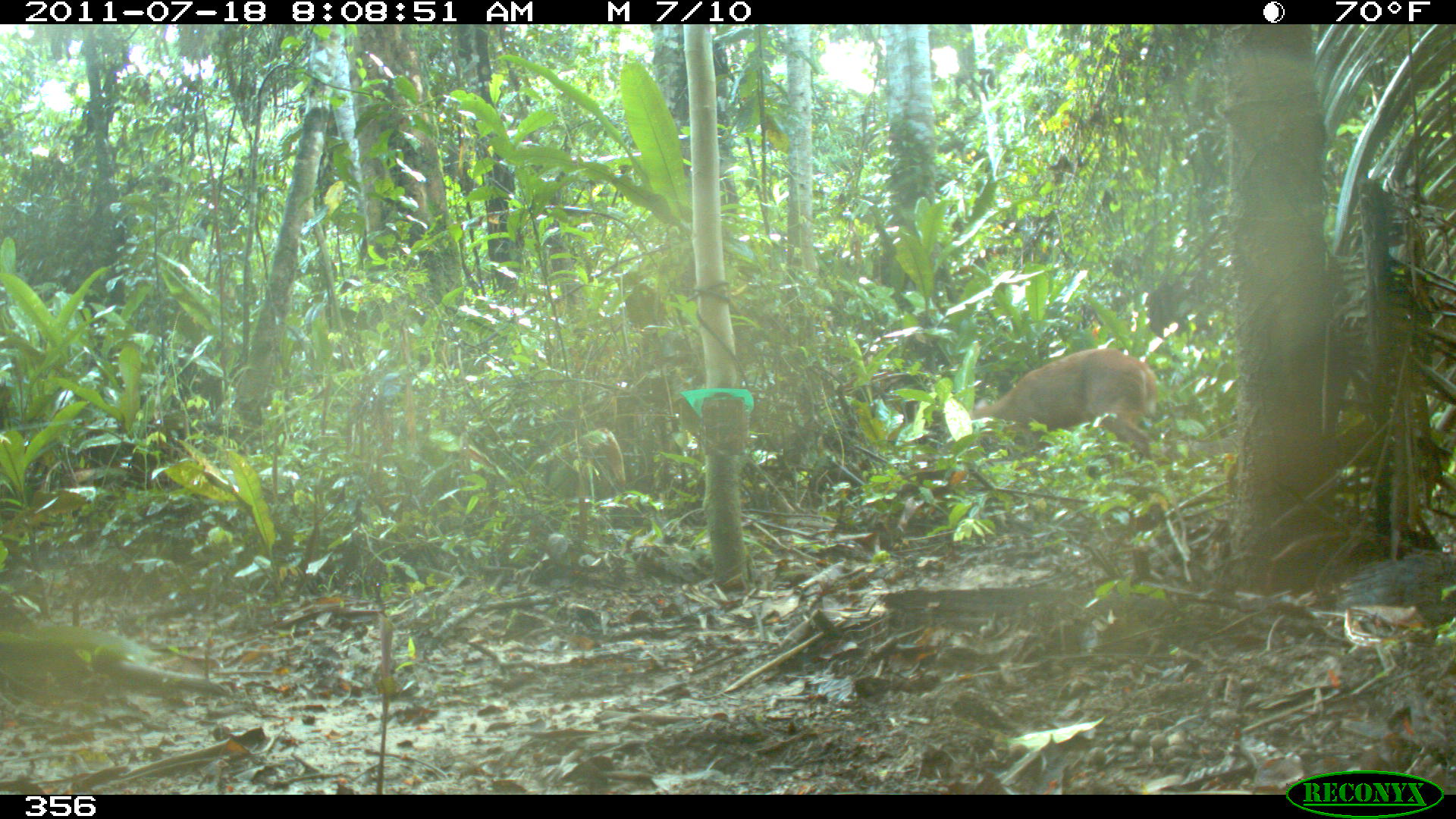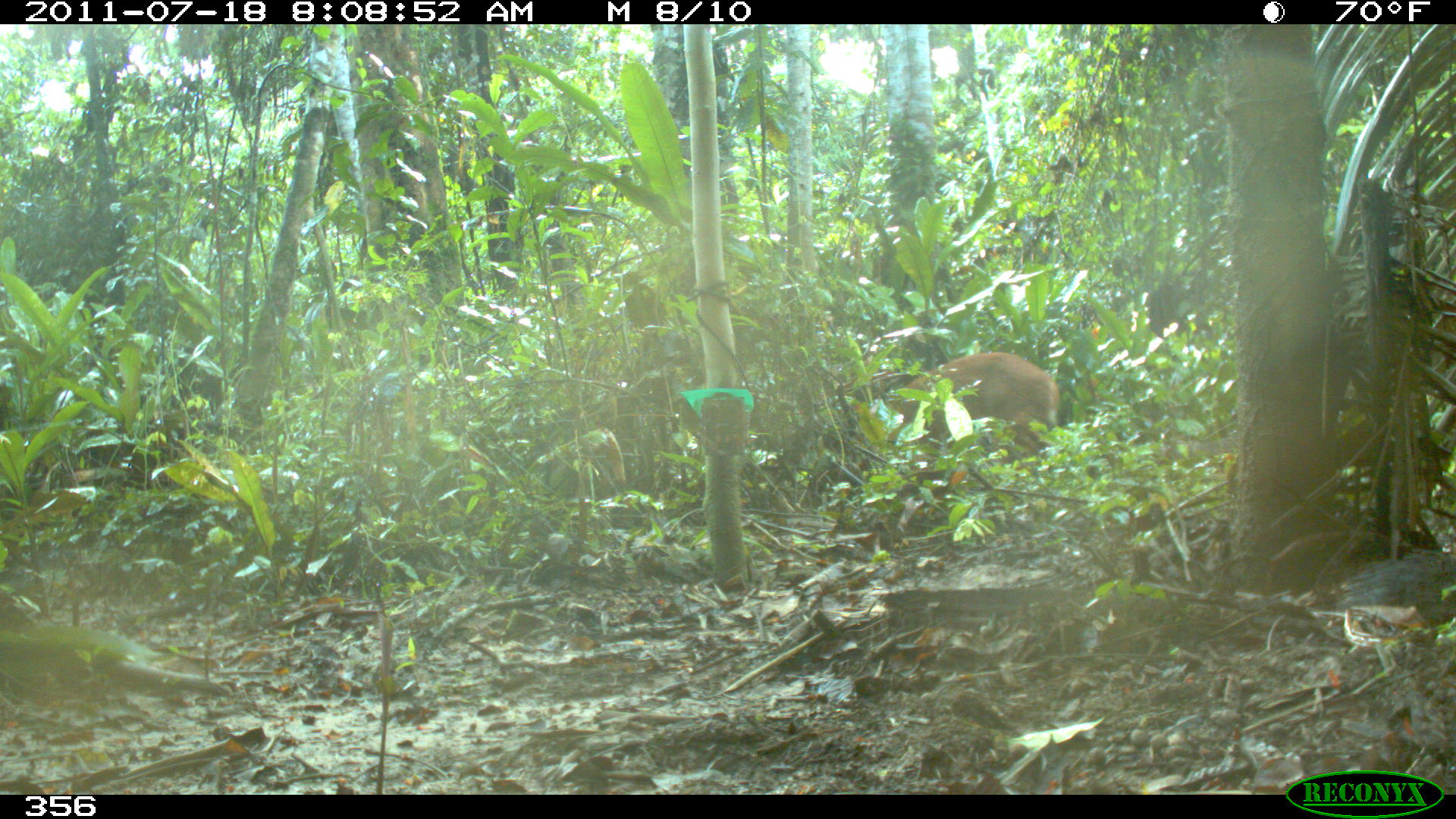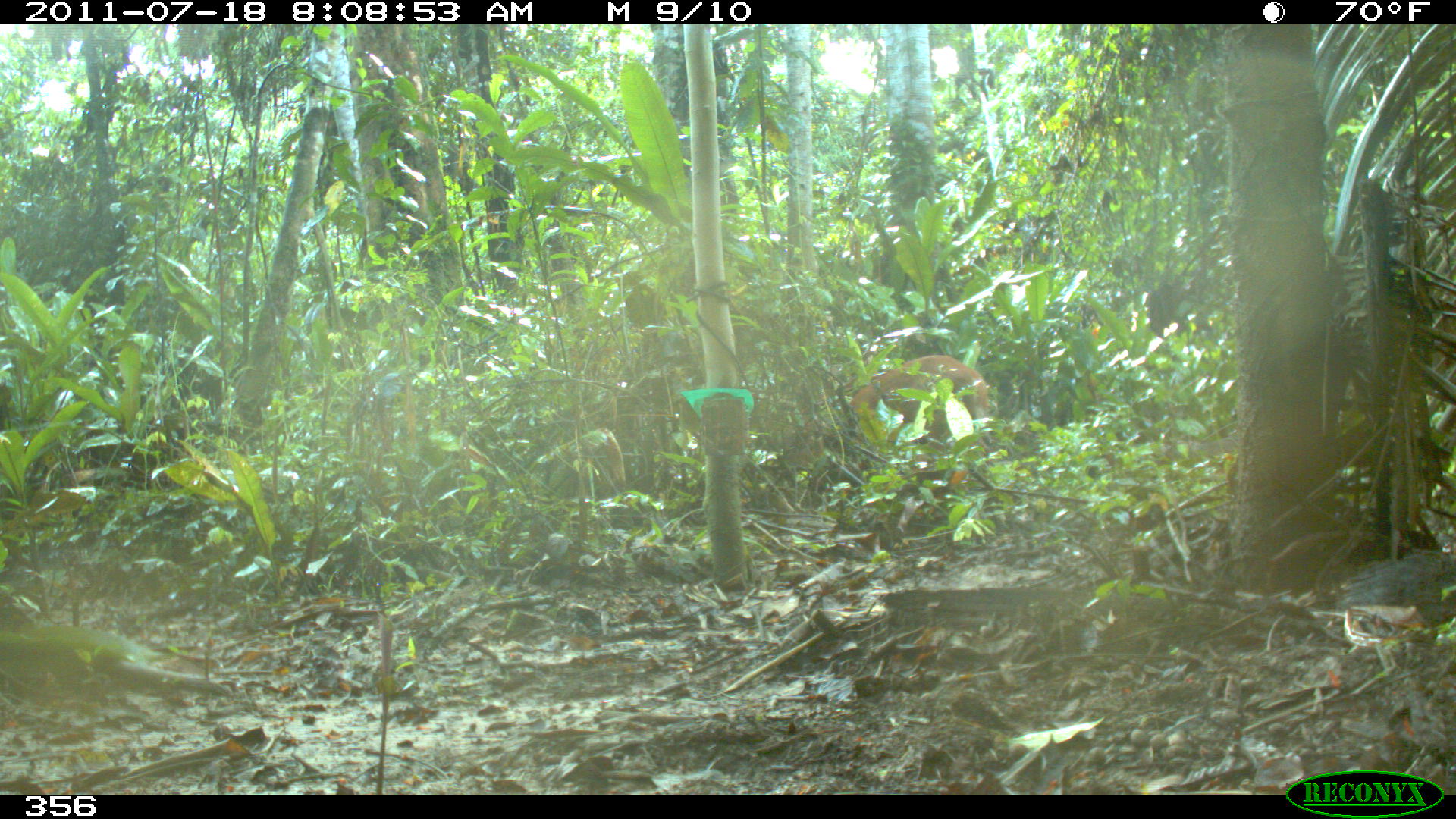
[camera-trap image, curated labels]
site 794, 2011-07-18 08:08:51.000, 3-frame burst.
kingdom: Animalia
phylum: Chordata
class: Mammalia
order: Artiodactyla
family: Cervidae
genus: Mazama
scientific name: Mazama americana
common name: red brocket